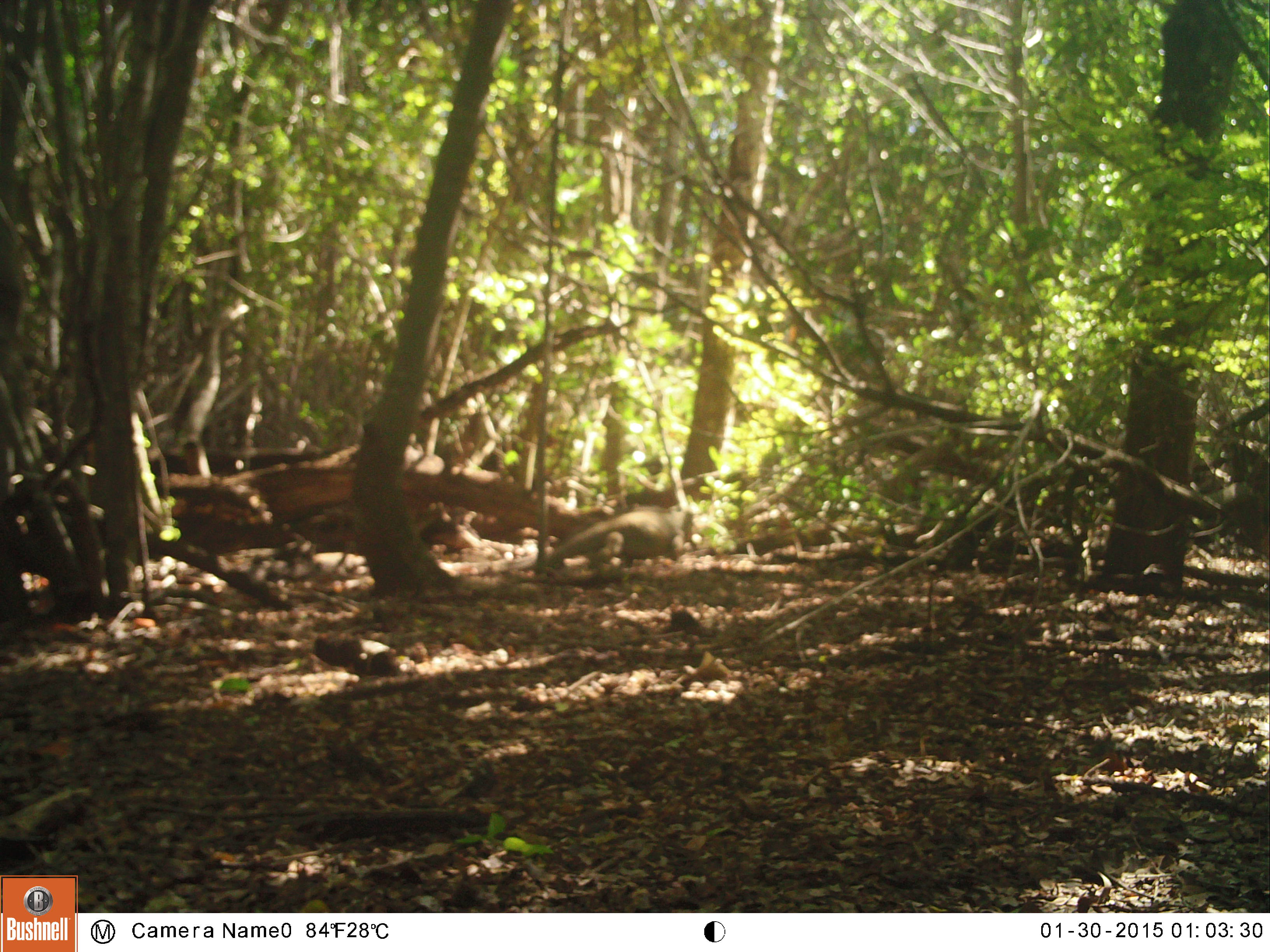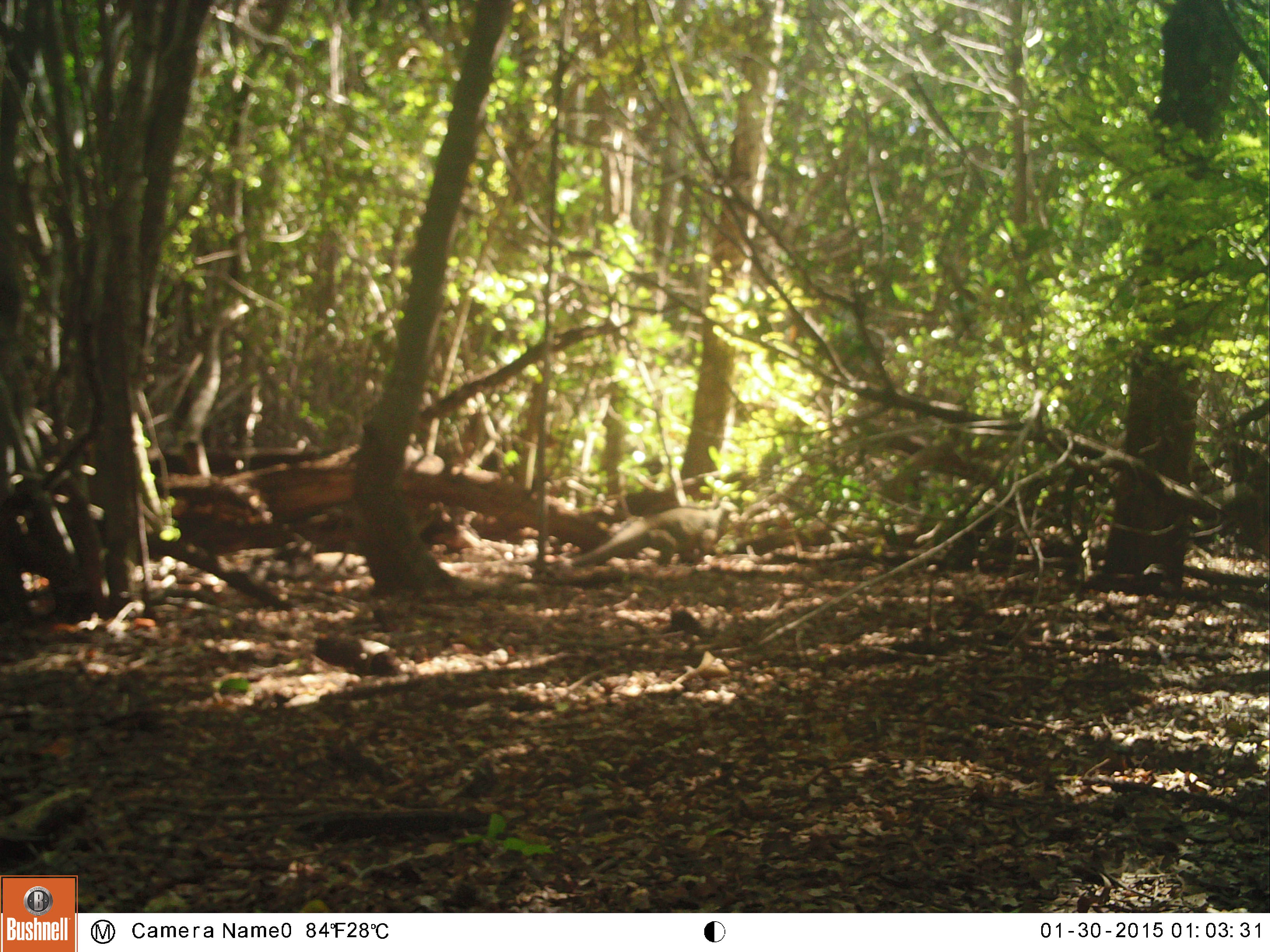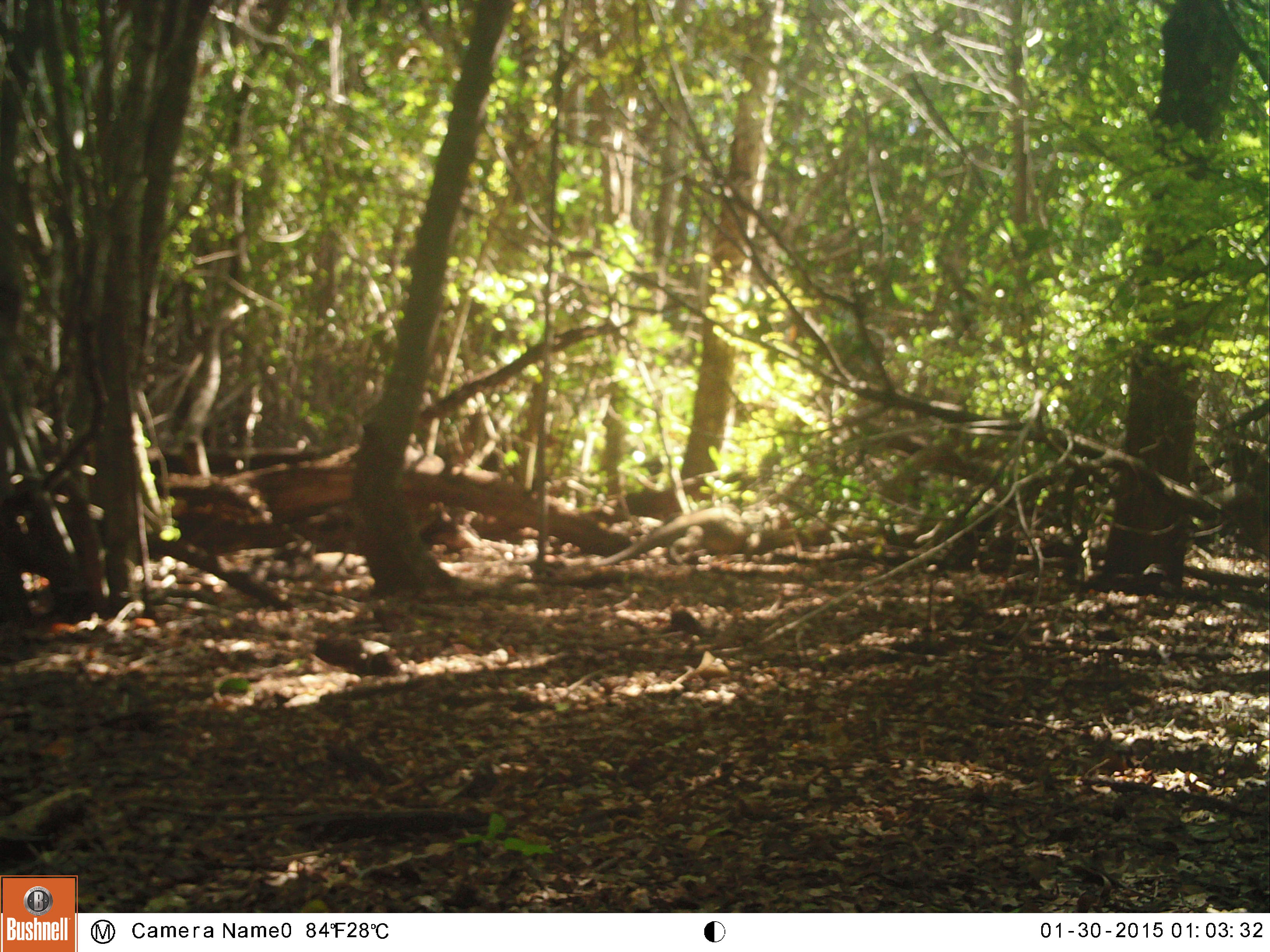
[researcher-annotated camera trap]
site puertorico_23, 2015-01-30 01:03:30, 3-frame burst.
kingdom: Animalia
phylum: Chordata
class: Reptilia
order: Squamata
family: Iguanidae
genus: Iguana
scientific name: Iguana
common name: typical iguanas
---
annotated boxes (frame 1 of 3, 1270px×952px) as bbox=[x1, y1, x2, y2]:
iguana: bbox=[542, 501, 690, 572]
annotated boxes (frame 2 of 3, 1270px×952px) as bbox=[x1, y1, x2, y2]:
iguana: bbox=[591, 502, 725, 569]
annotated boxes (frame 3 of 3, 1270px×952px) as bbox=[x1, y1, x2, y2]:
iguana: bbox=[582, 504, 797, 567]